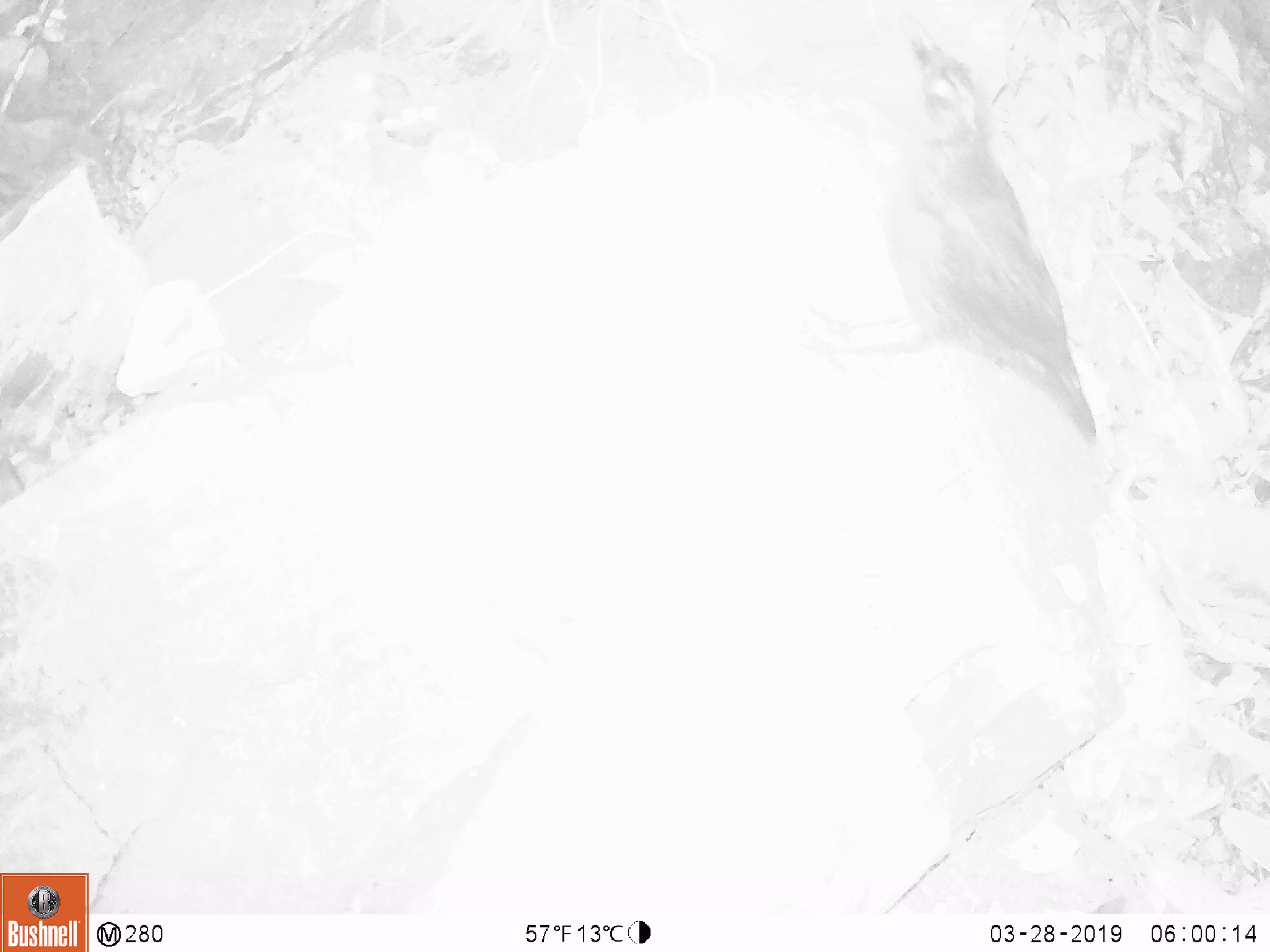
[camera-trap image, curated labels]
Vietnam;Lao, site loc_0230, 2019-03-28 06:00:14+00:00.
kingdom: Animalia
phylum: Chordata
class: Aves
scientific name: Aves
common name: bird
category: unidentified bird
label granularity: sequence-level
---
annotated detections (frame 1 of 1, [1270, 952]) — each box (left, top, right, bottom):
unidentified bird: (798, 19, 1098, 441)